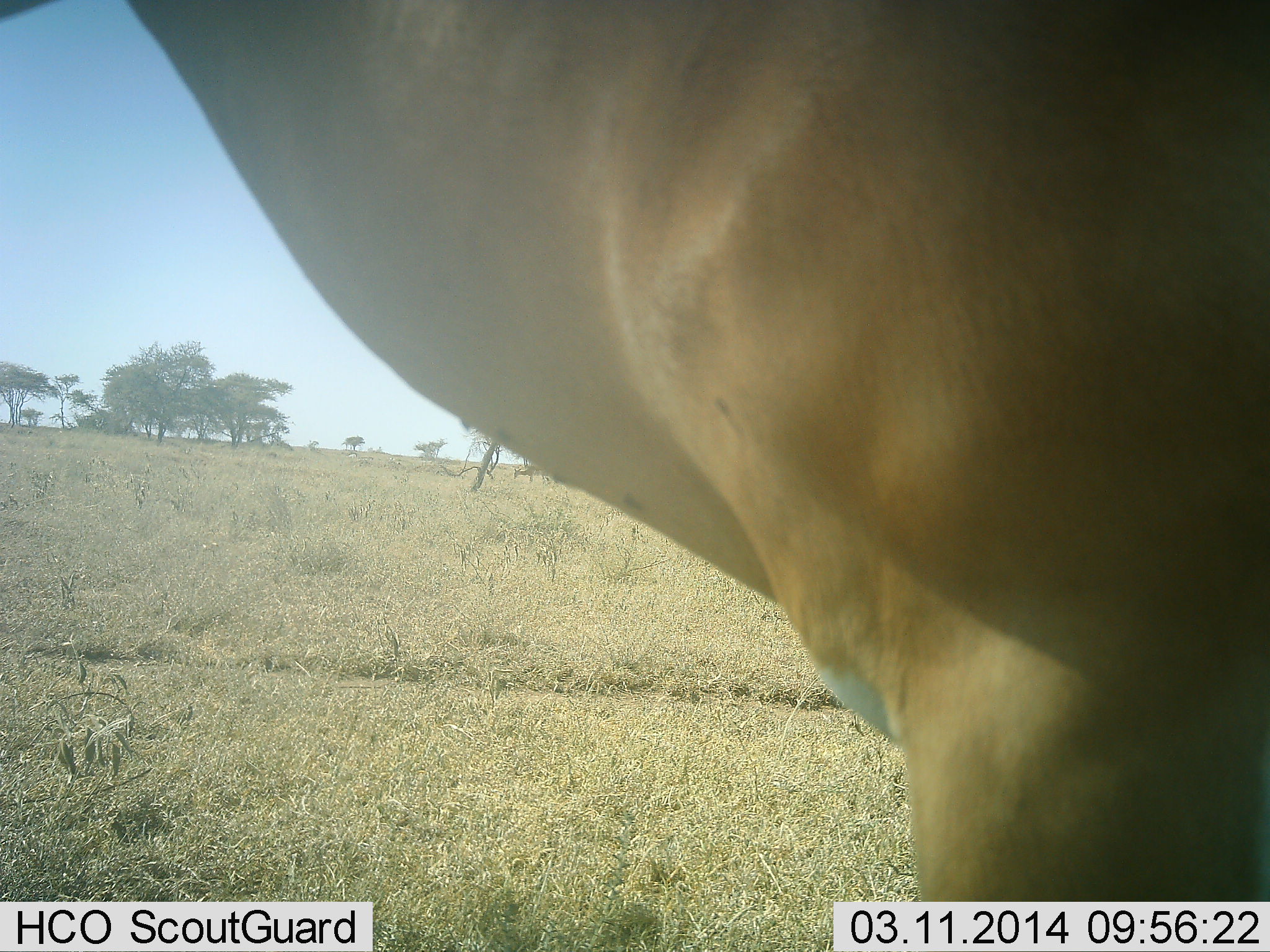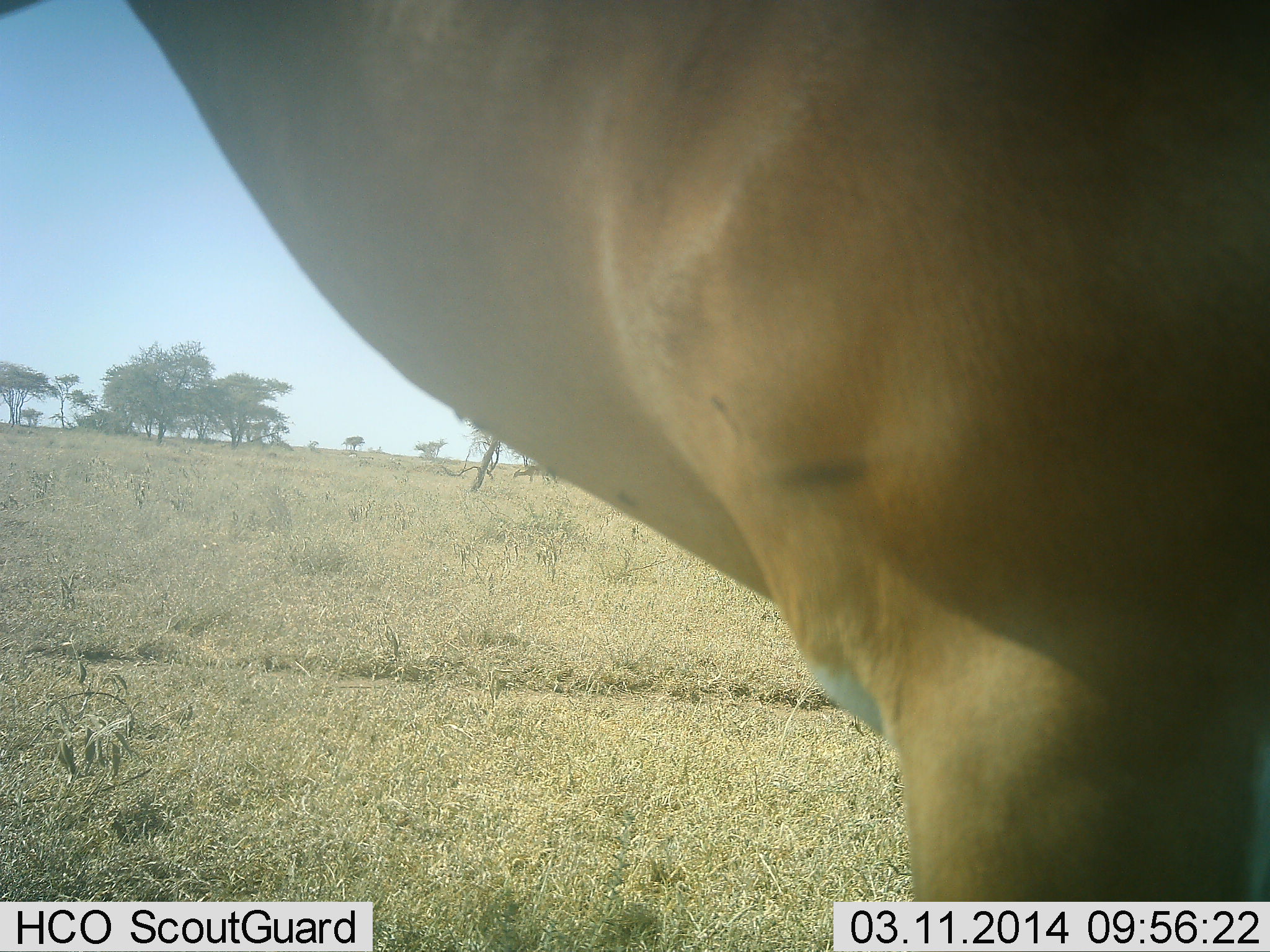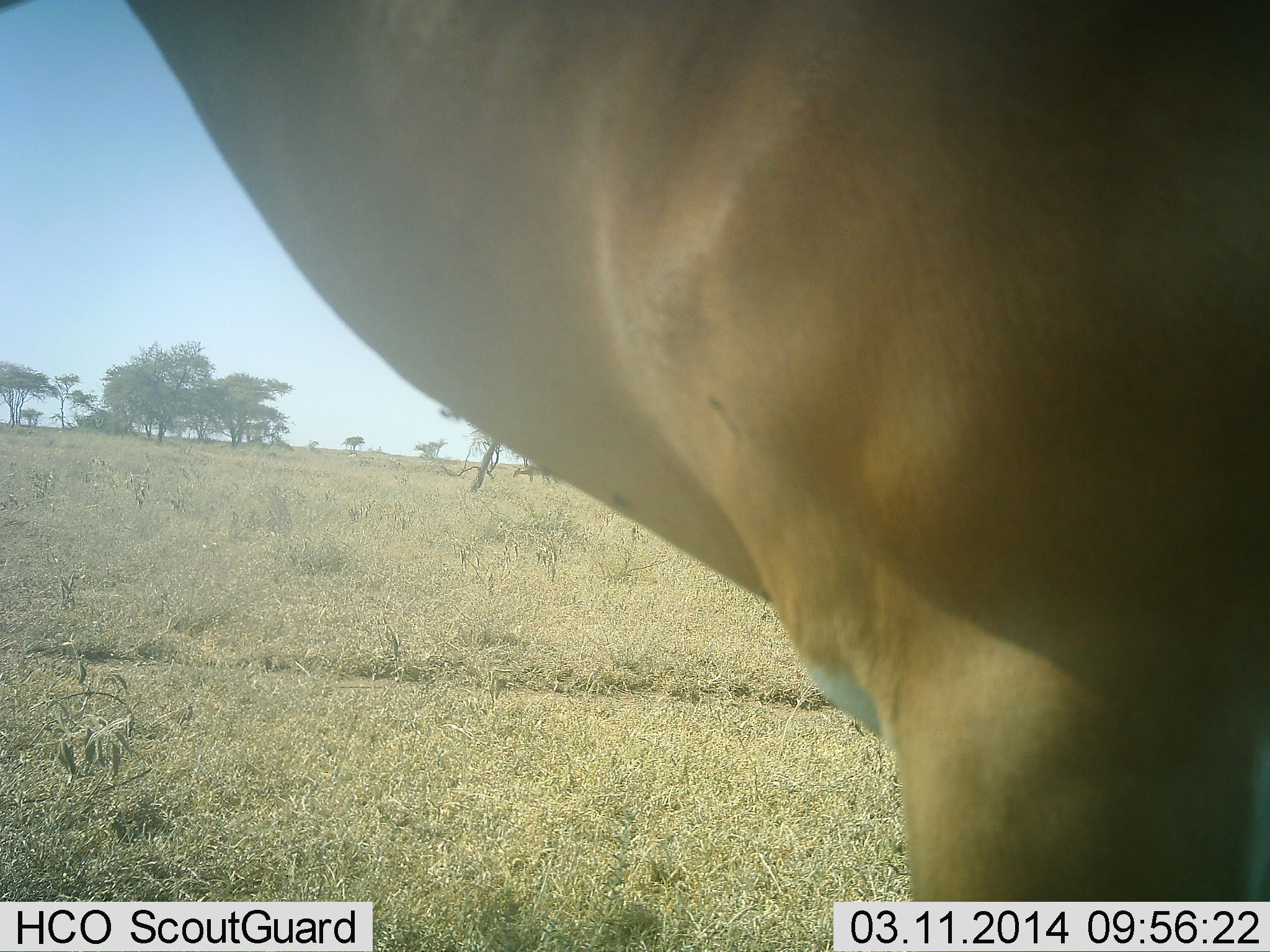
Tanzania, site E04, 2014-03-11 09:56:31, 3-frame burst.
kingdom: Animalia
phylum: Chordata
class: Mammalia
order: Artiodactyla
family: Bovidae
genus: Alcelaphus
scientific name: Alcelaphus buselaphus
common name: hartebeest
Hartebeest (Alcelaphus buselaphus), count 1. Behavior (volunteer vote fractions): standing 100%, resting 0%, moving 0%, interacting 0%. Young present (vote fraction): 0%. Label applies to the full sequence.